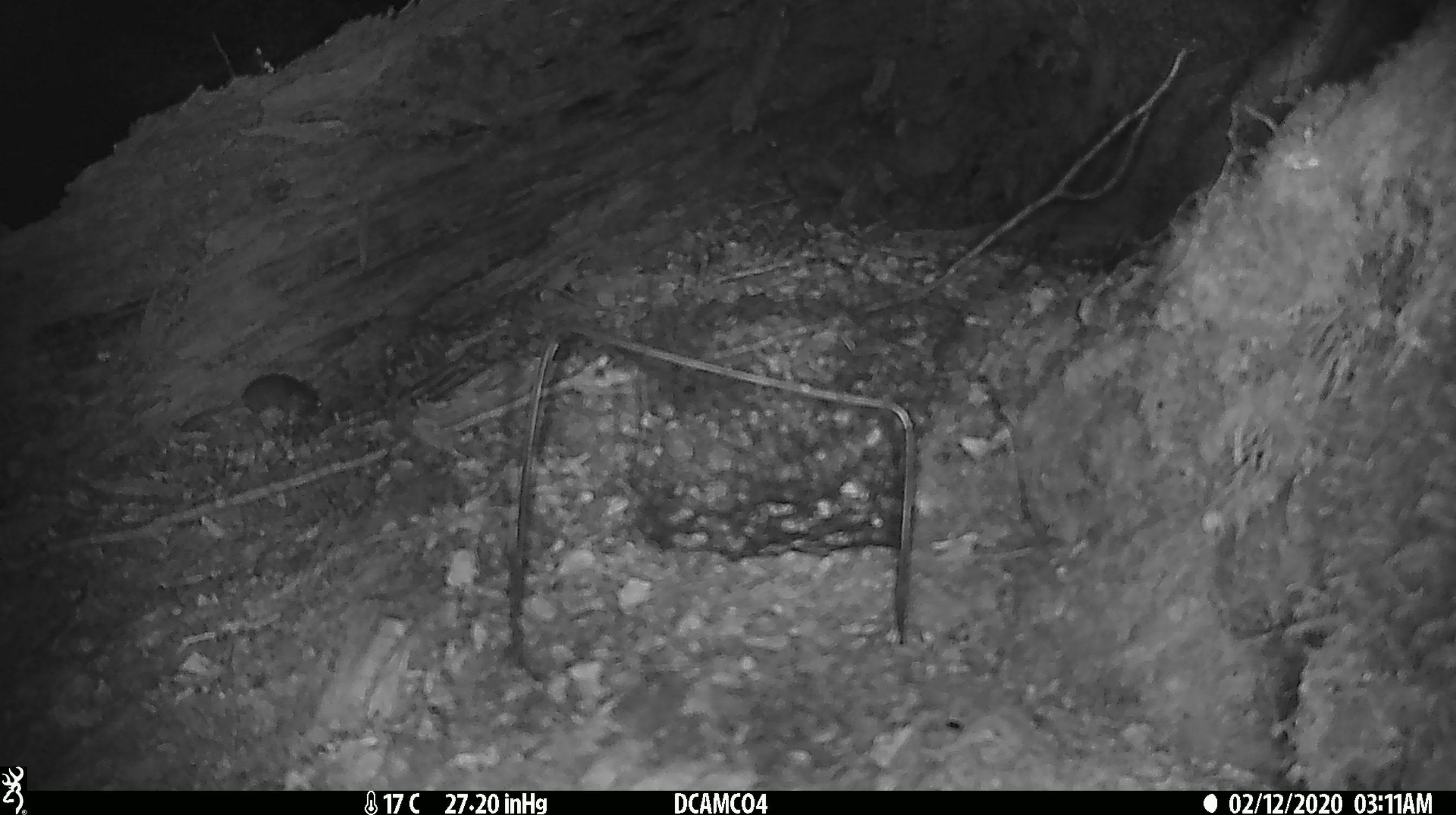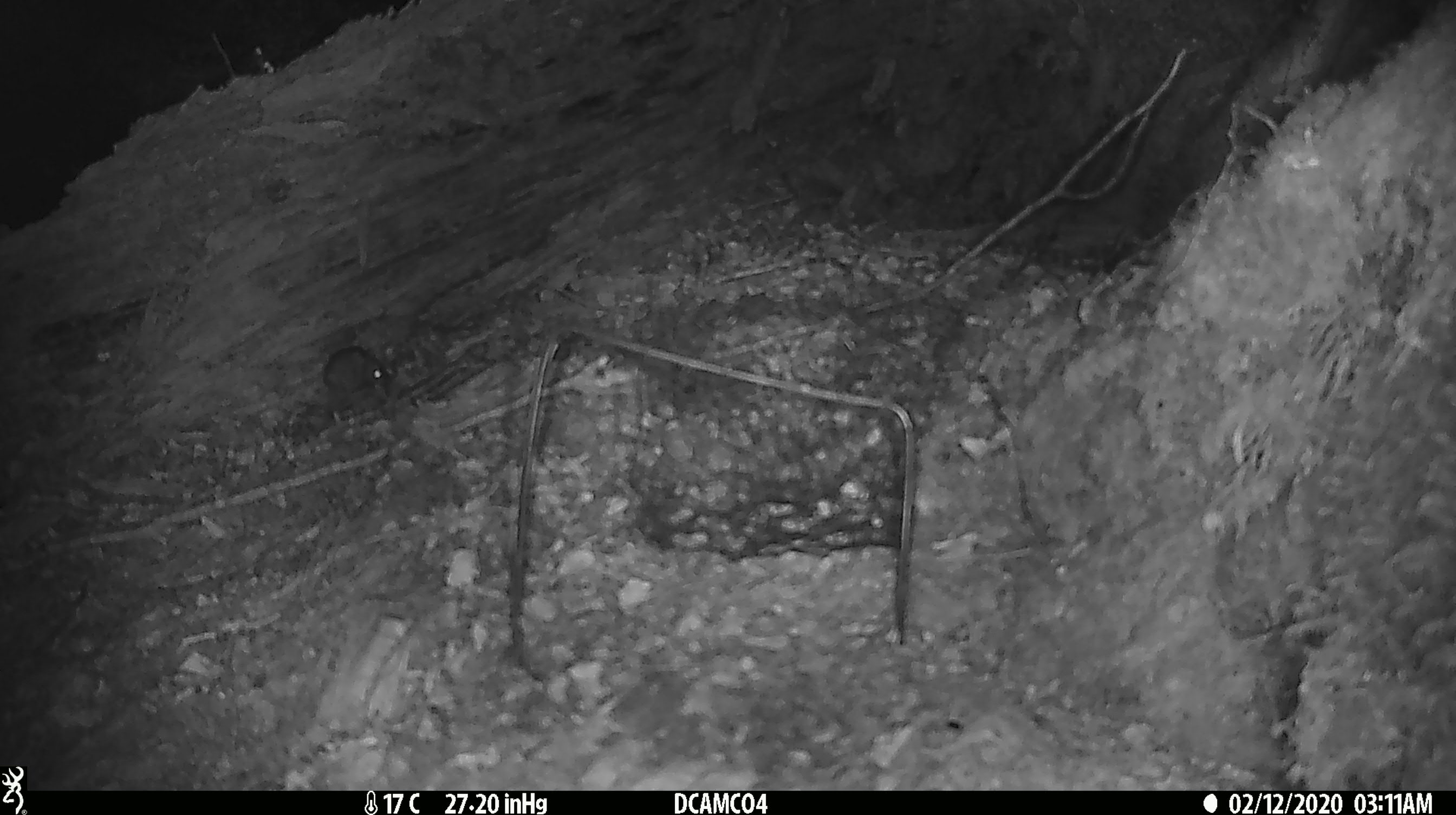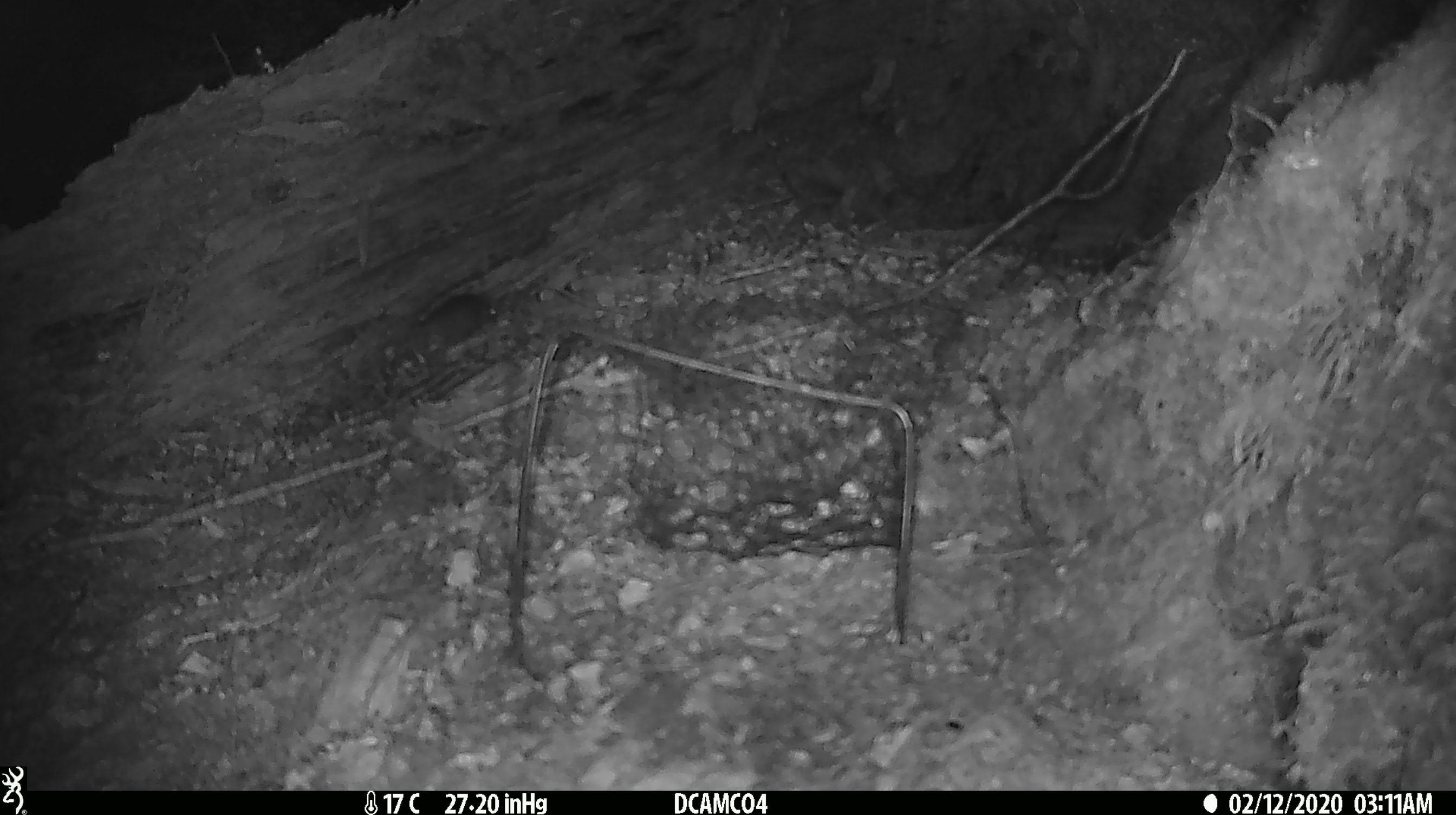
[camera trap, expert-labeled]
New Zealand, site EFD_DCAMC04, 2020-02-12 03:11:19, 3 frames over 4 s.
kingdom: Animalia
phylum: Chordata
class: Mammalia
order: Rodentia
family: Muridae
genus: Mus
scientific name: Mus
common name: mouse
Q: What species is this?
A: Mouse (Mus).